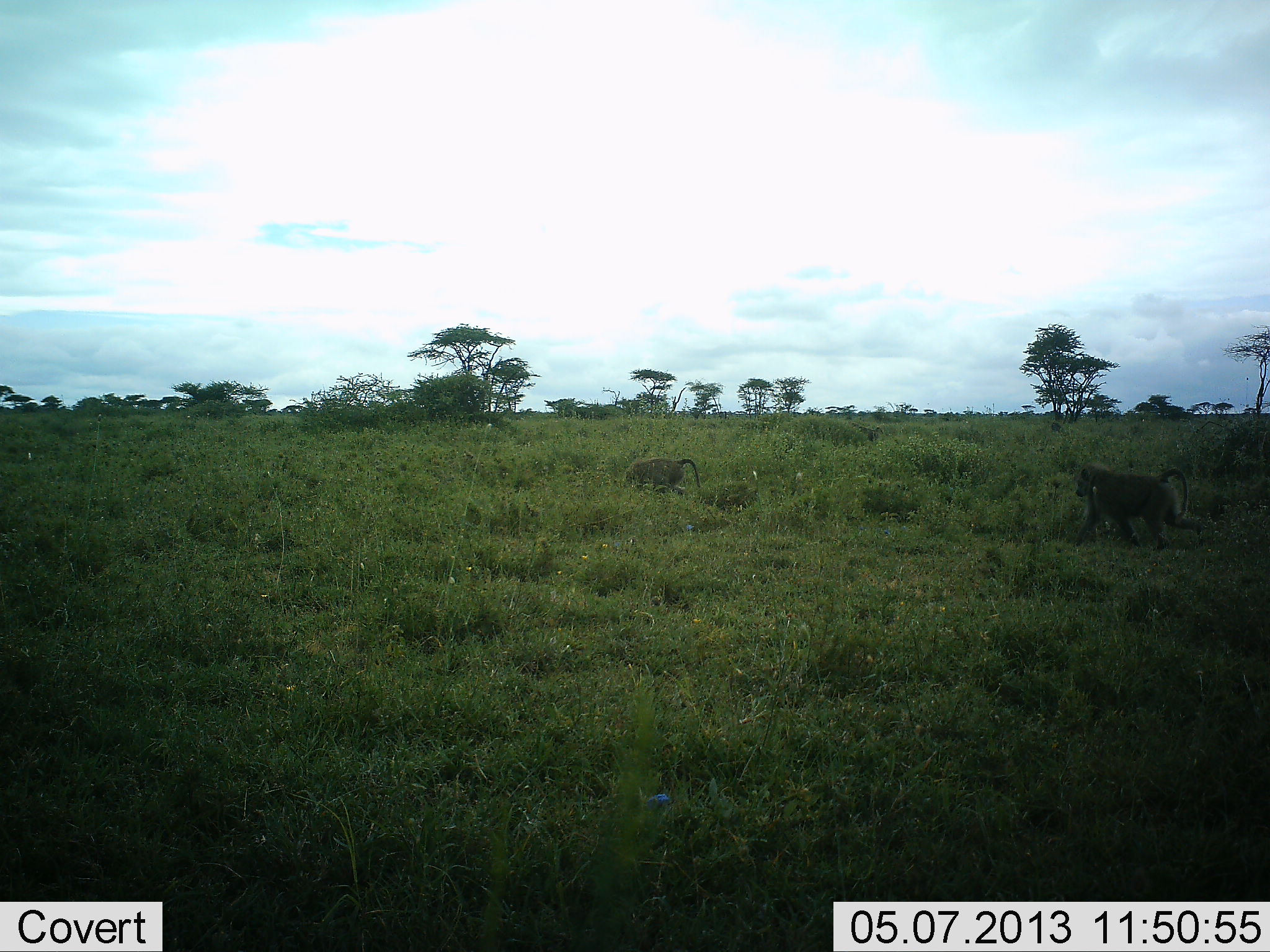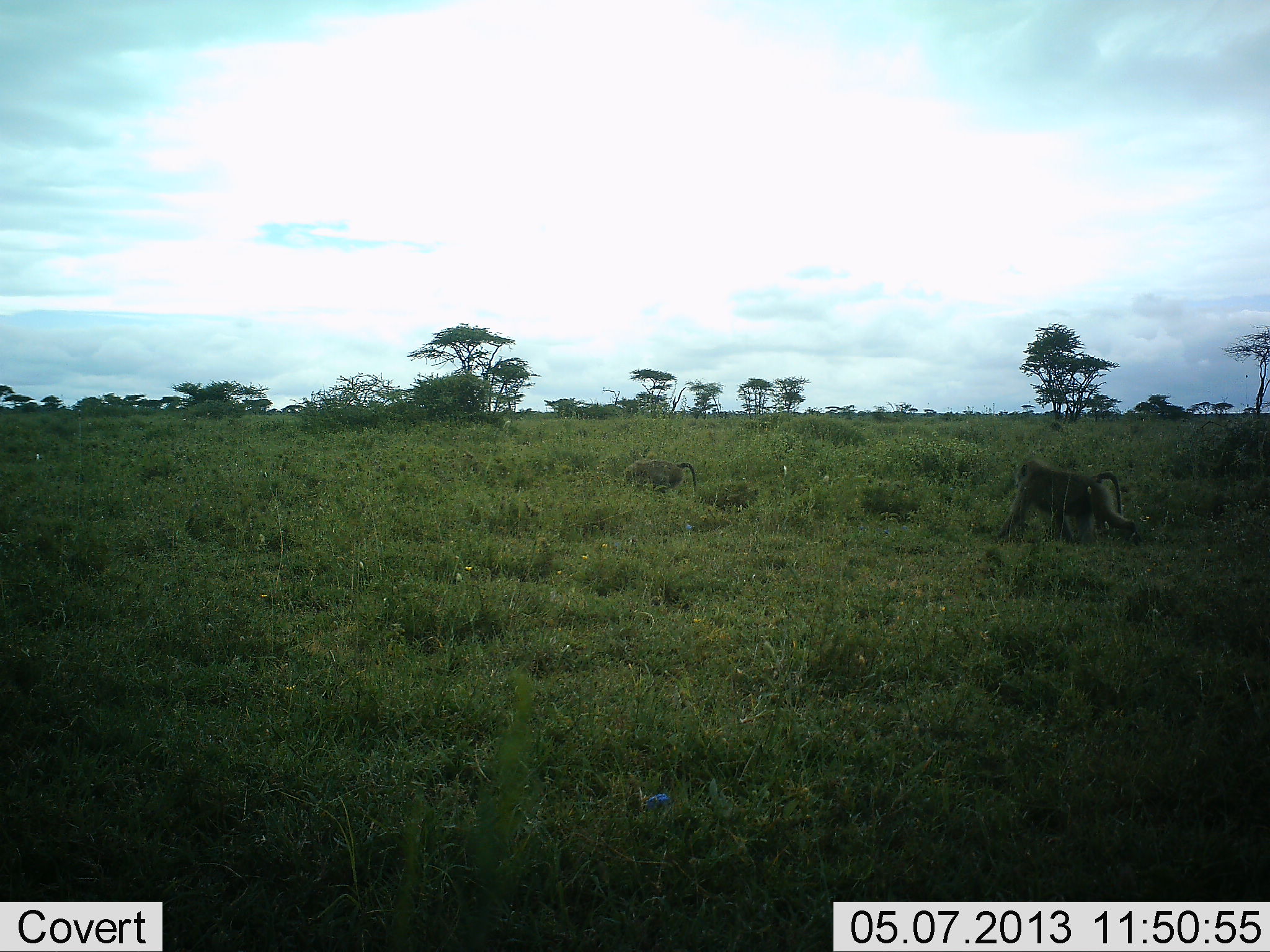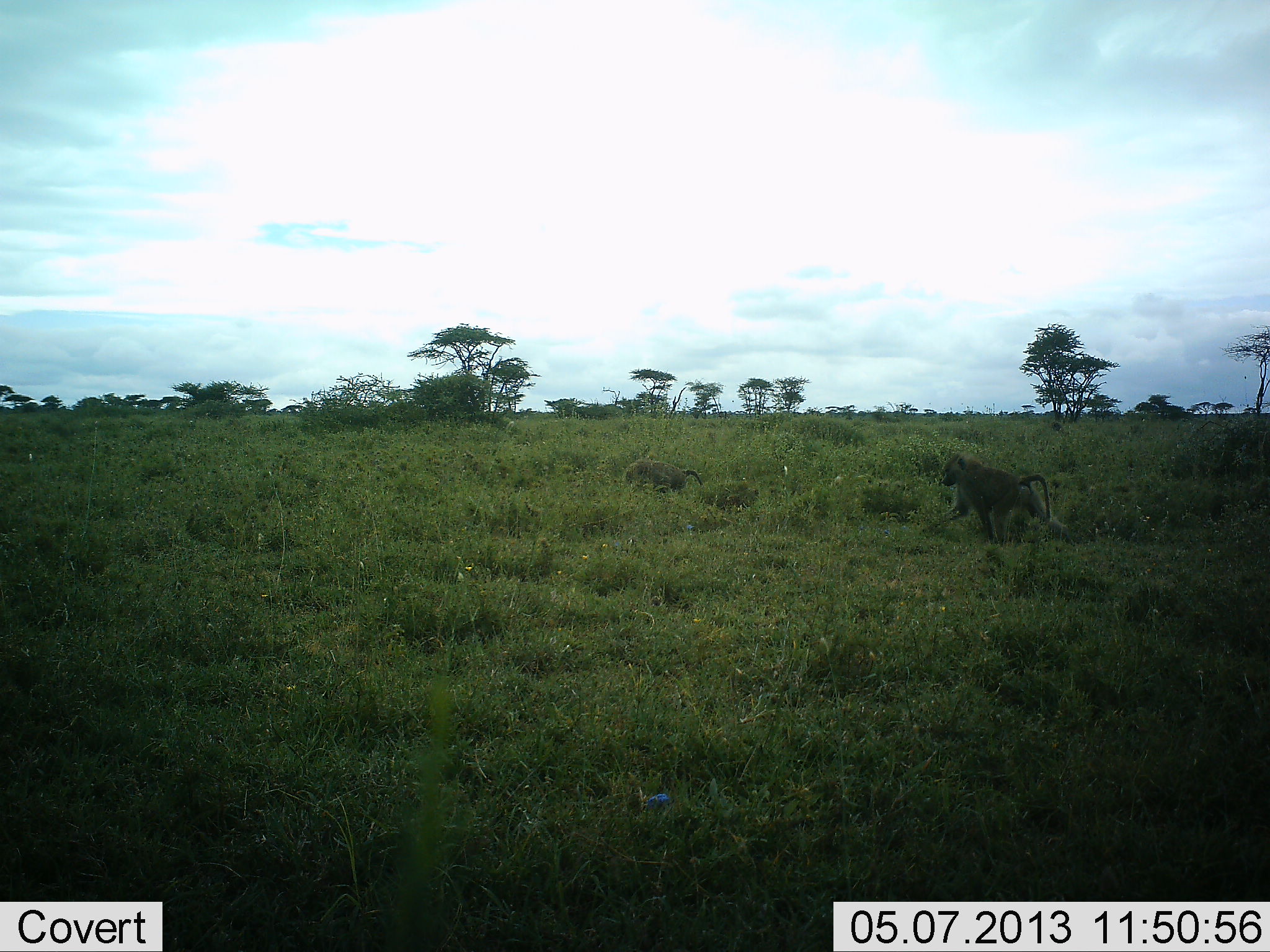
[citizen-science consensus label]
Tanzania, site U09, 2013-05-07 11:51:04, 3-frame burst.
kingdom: Animalia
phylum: Chordata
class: Mammalia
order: Primates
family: Cercopithecidae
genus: Papio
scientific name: Papio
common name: baboon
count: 3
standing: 20%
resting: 0%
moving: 100%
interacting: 0%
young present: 0%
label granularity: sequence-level